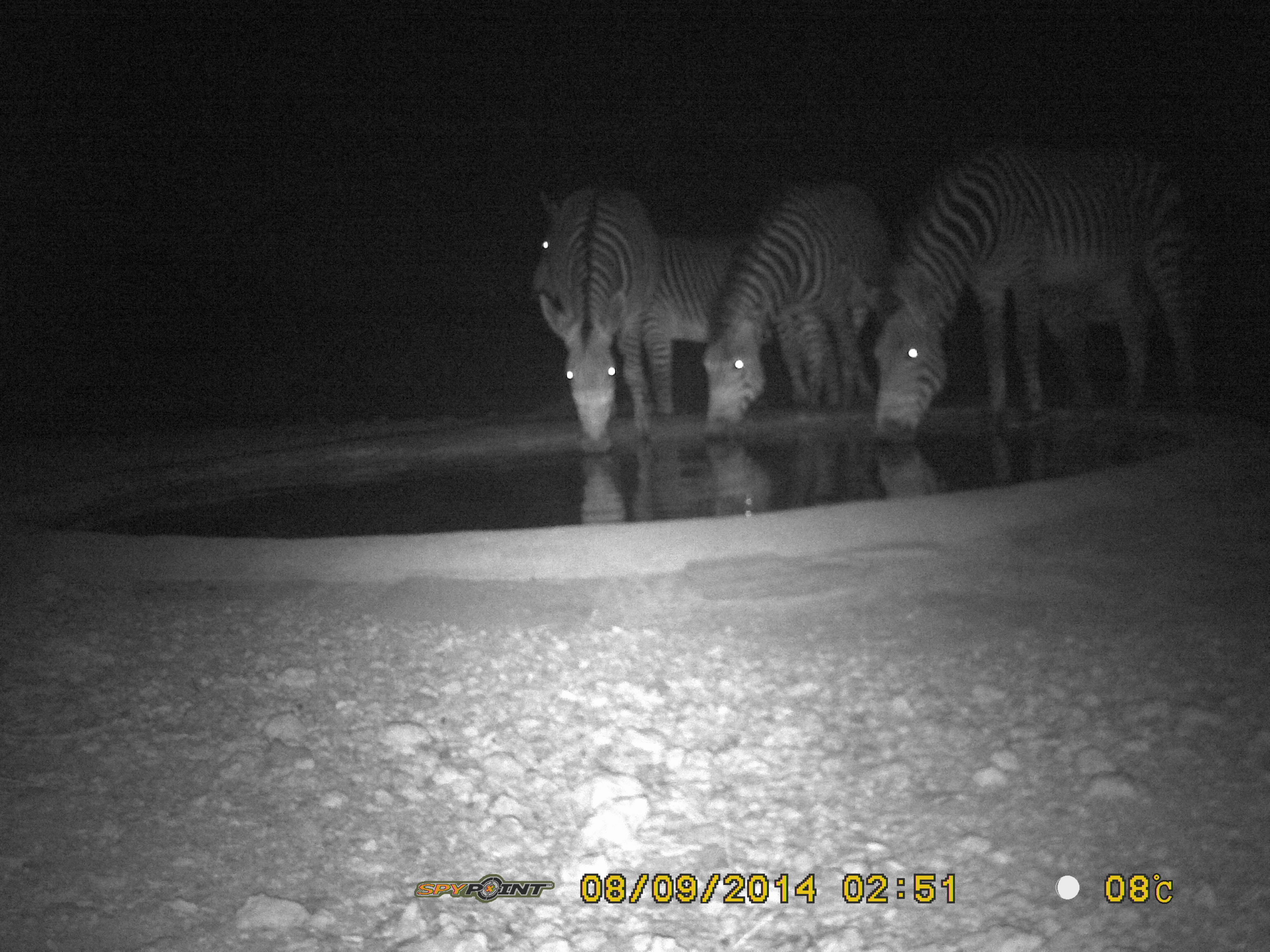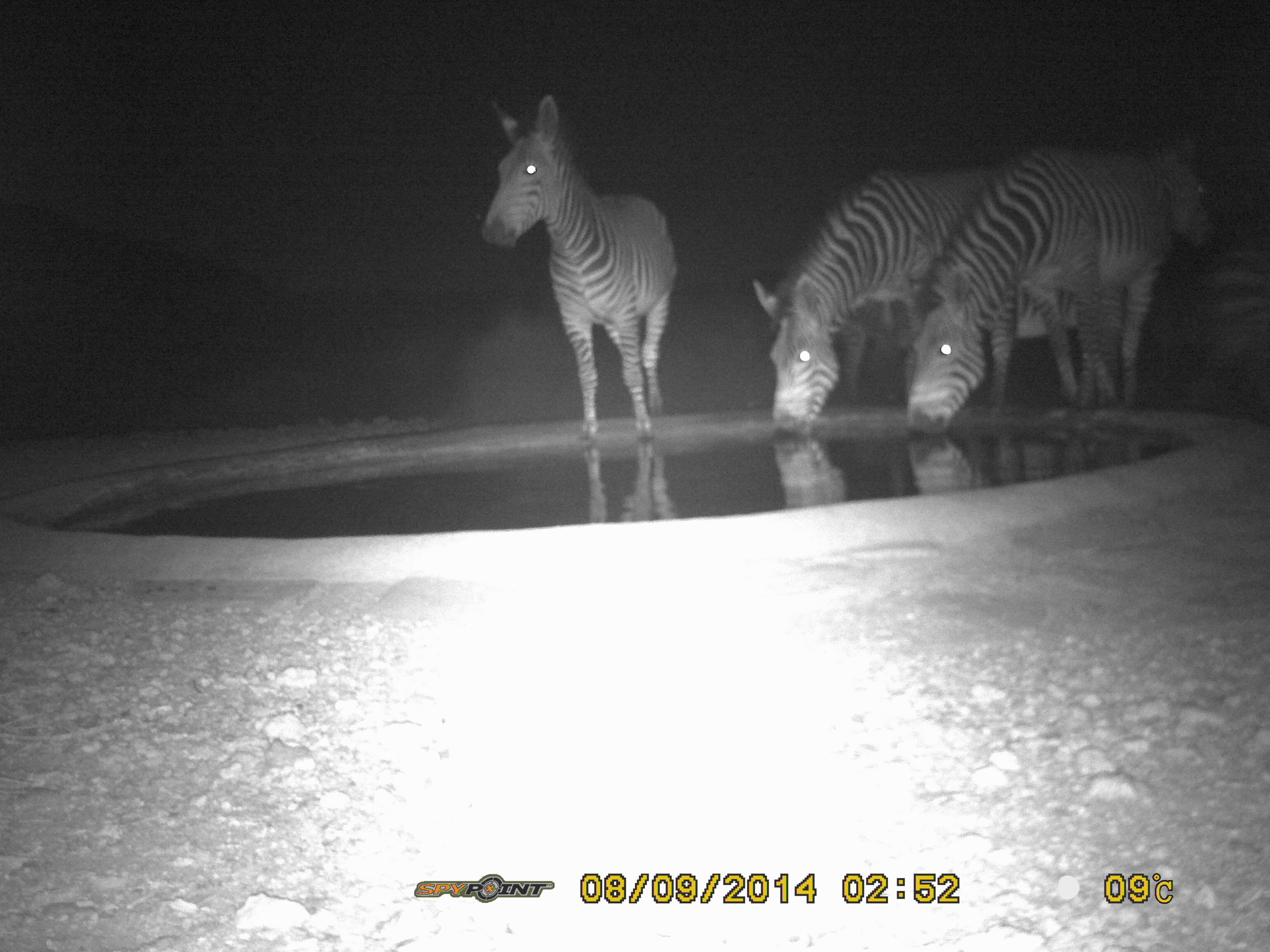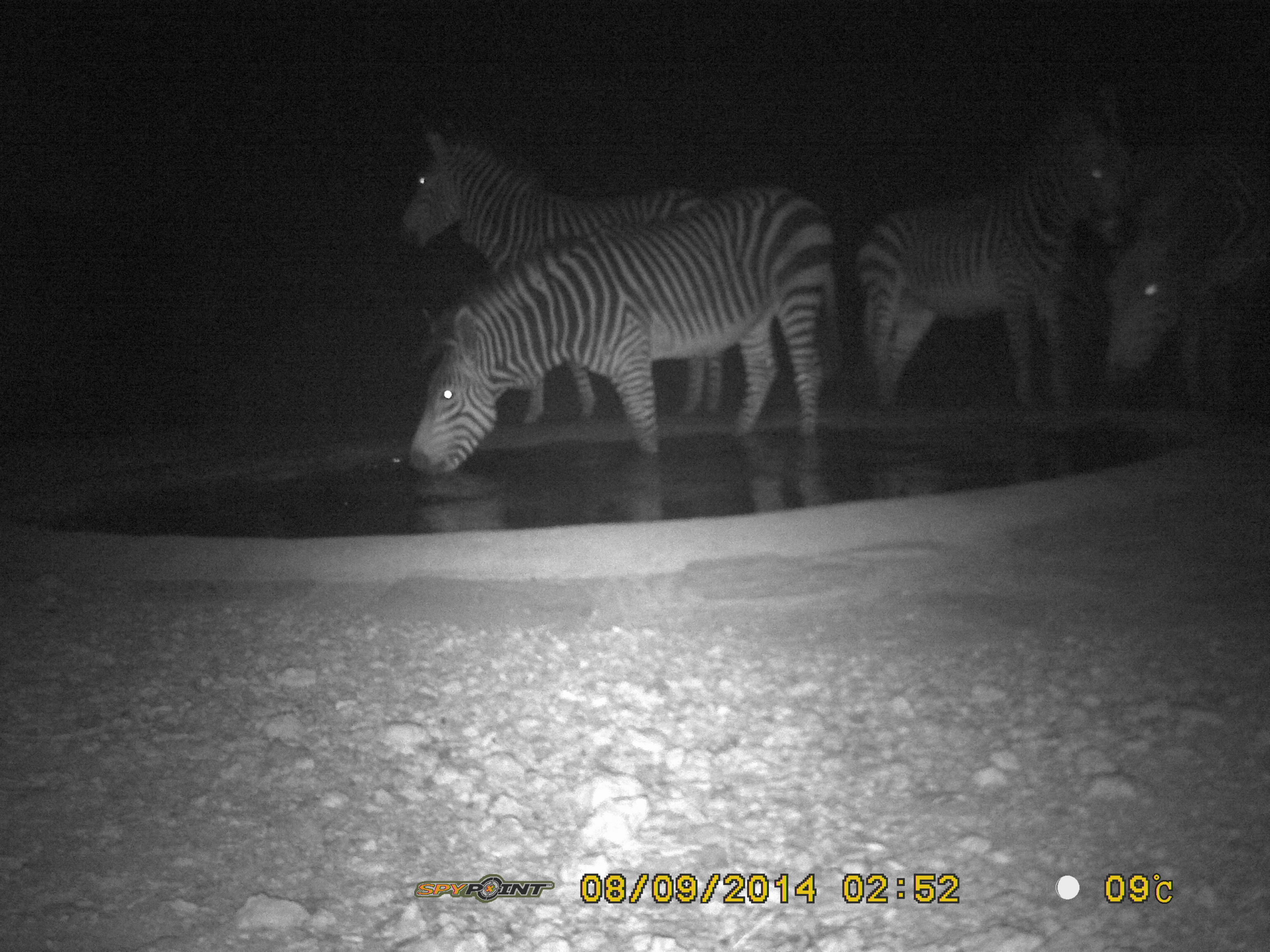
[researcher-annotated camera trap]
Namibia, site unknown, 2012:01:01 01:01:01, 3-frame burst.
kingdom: Animalia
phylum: Chordata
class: Mammalia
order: Perissodactyla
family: Equidae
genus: Equus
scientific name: Equus zebra hartmannae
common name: hartmann's mountain zebra